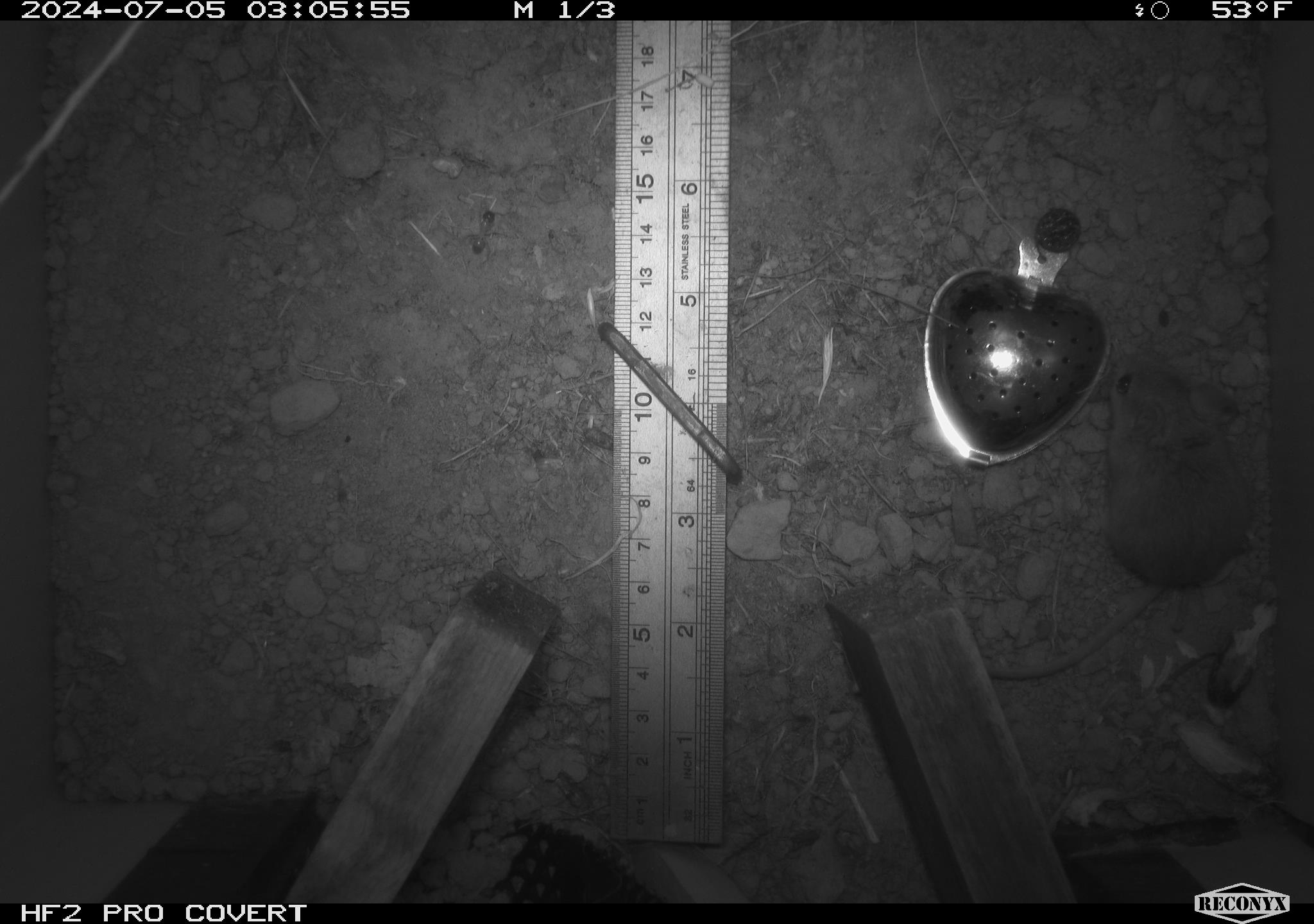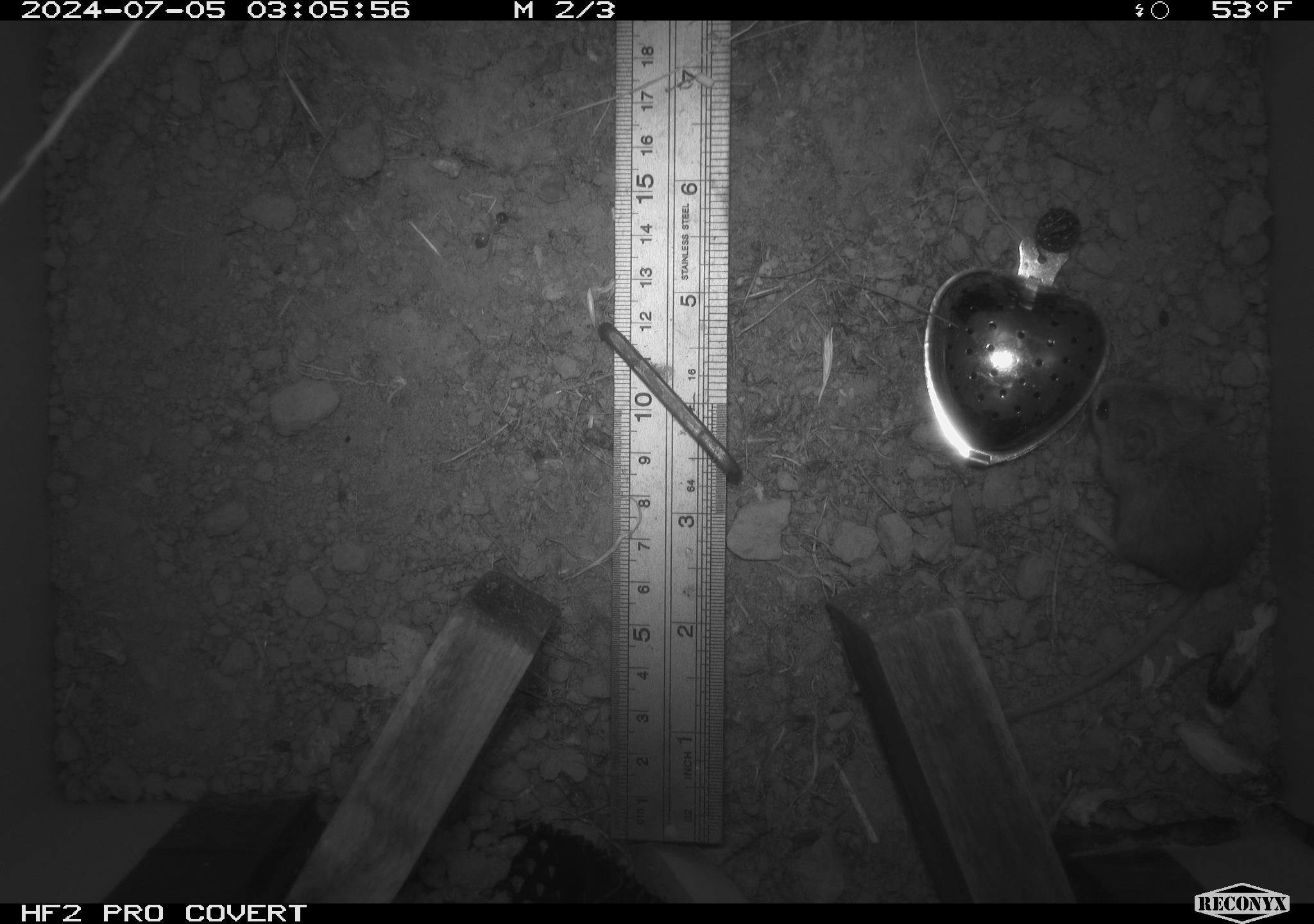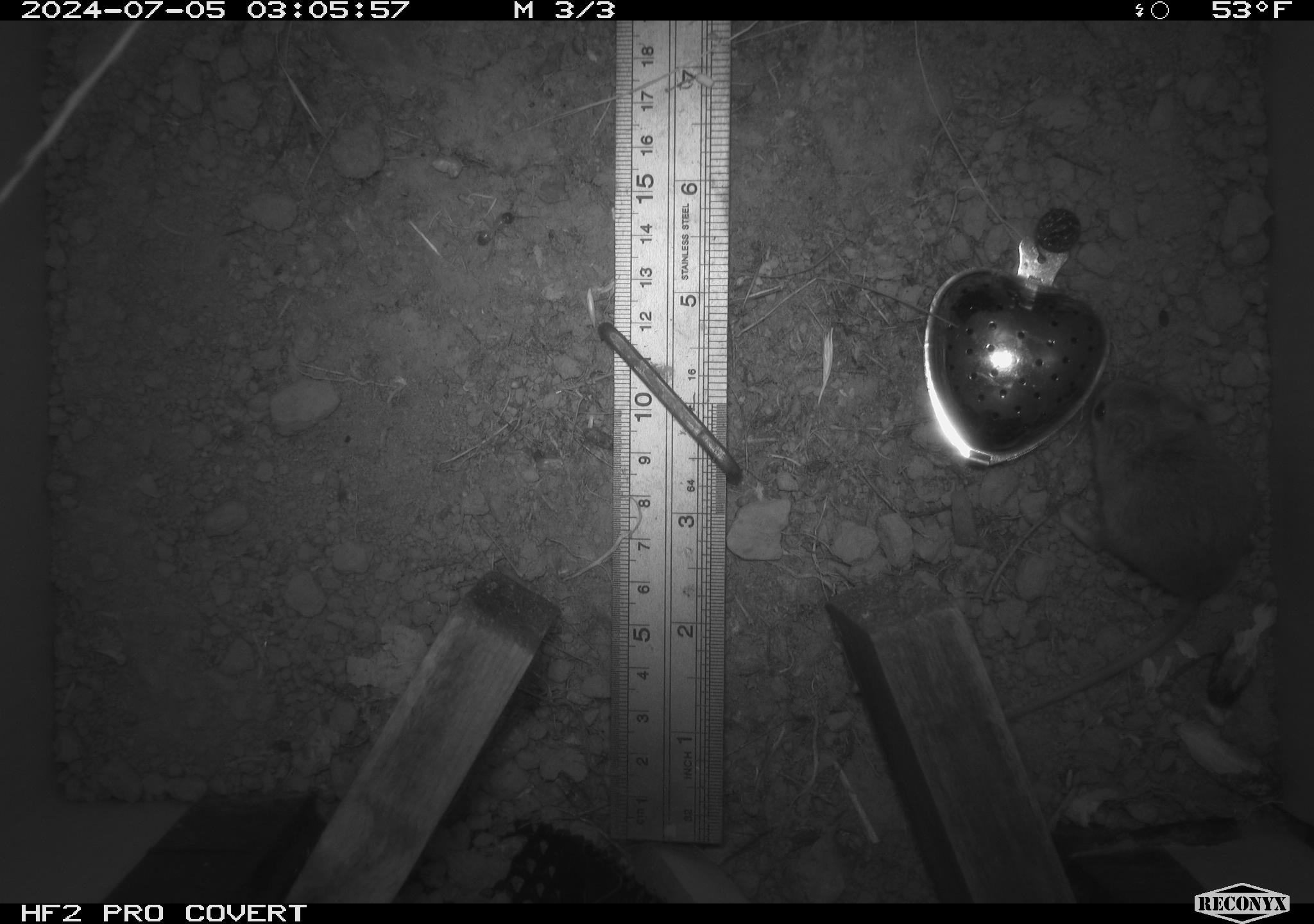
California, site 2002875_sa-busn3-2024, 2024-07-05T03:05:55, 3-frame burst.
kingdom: Animalia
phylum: Chordata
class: Mammalia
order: Rodentia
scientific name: Rodentia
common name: mouse species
Mouse species (Rodentia).